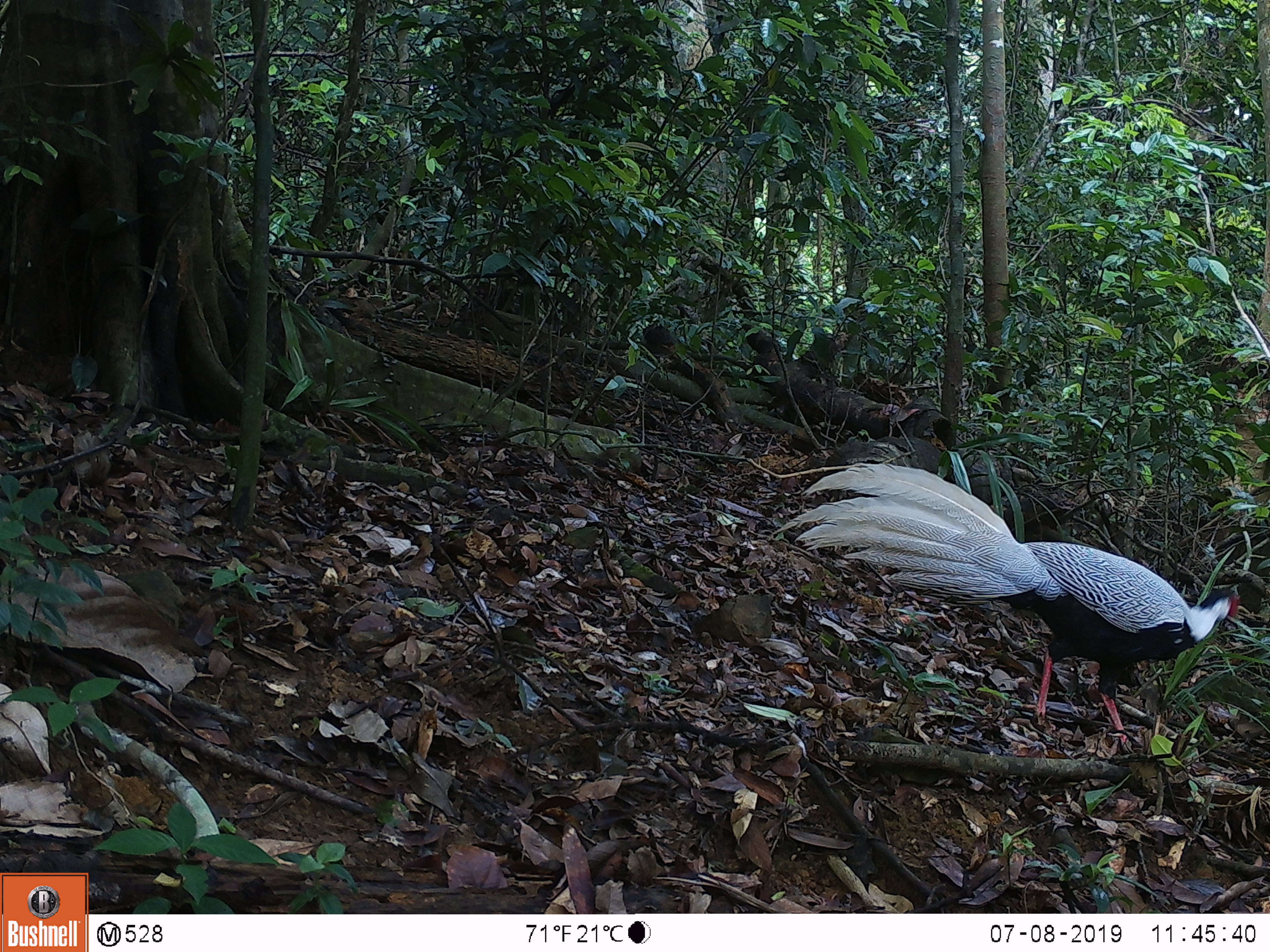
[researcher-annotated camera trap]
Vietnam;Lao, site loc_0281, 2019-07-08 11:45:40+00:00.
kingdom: Animalia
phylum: Chordata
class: Aves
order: Galliformes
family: Phasianidae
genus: Lophura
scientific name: Lophura nycthemera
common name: silver pheasant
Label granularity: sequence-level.